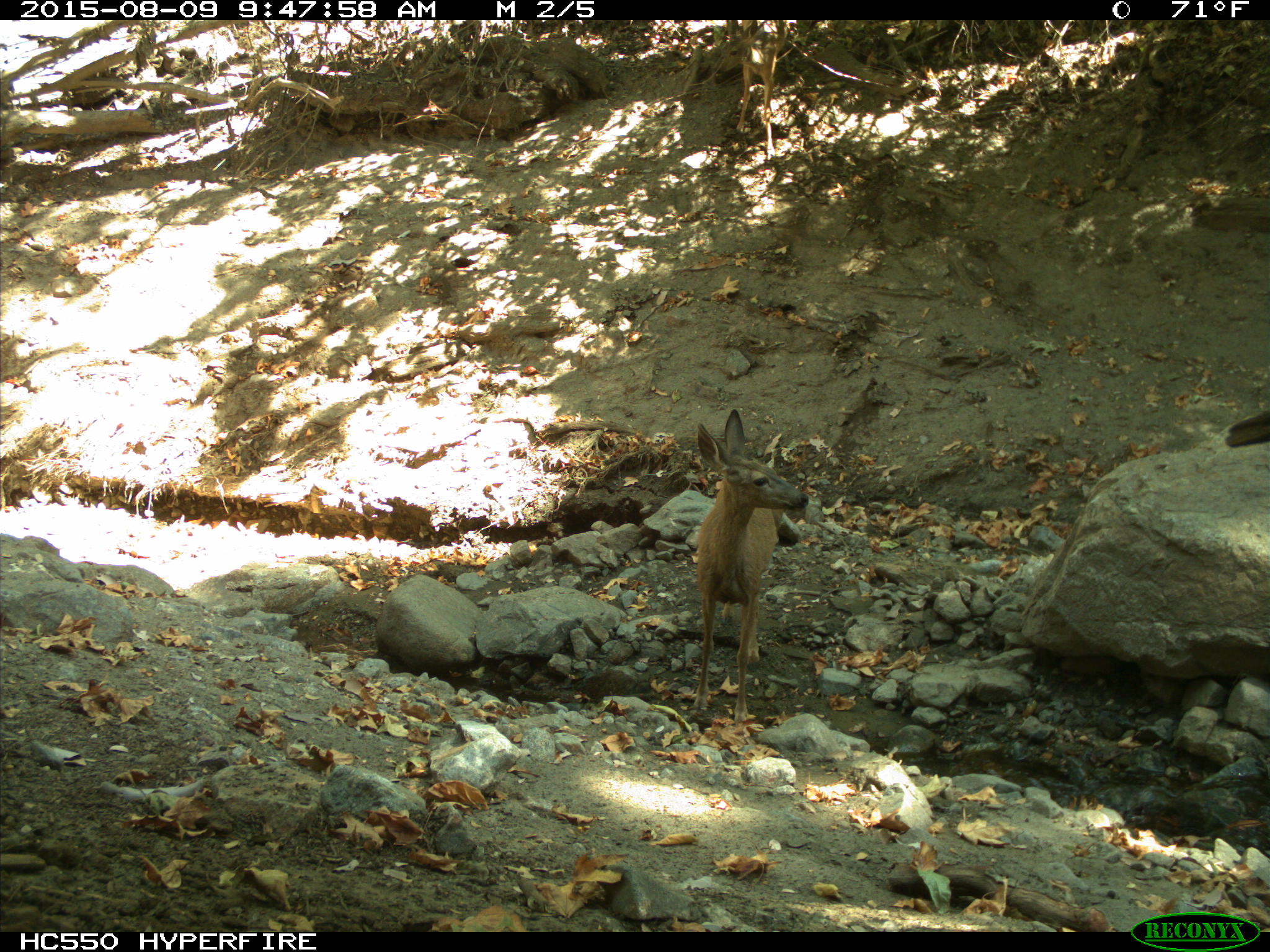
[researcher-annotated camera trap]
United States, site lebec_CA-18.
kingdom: Animalia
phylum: Chordata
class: Mammalia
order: Artiodactyla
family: Cervidae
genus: Odocoileus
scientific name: Odocoileus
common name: deer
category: unidentified deer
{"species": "unidentified deer (deer) (Odocoileus)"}